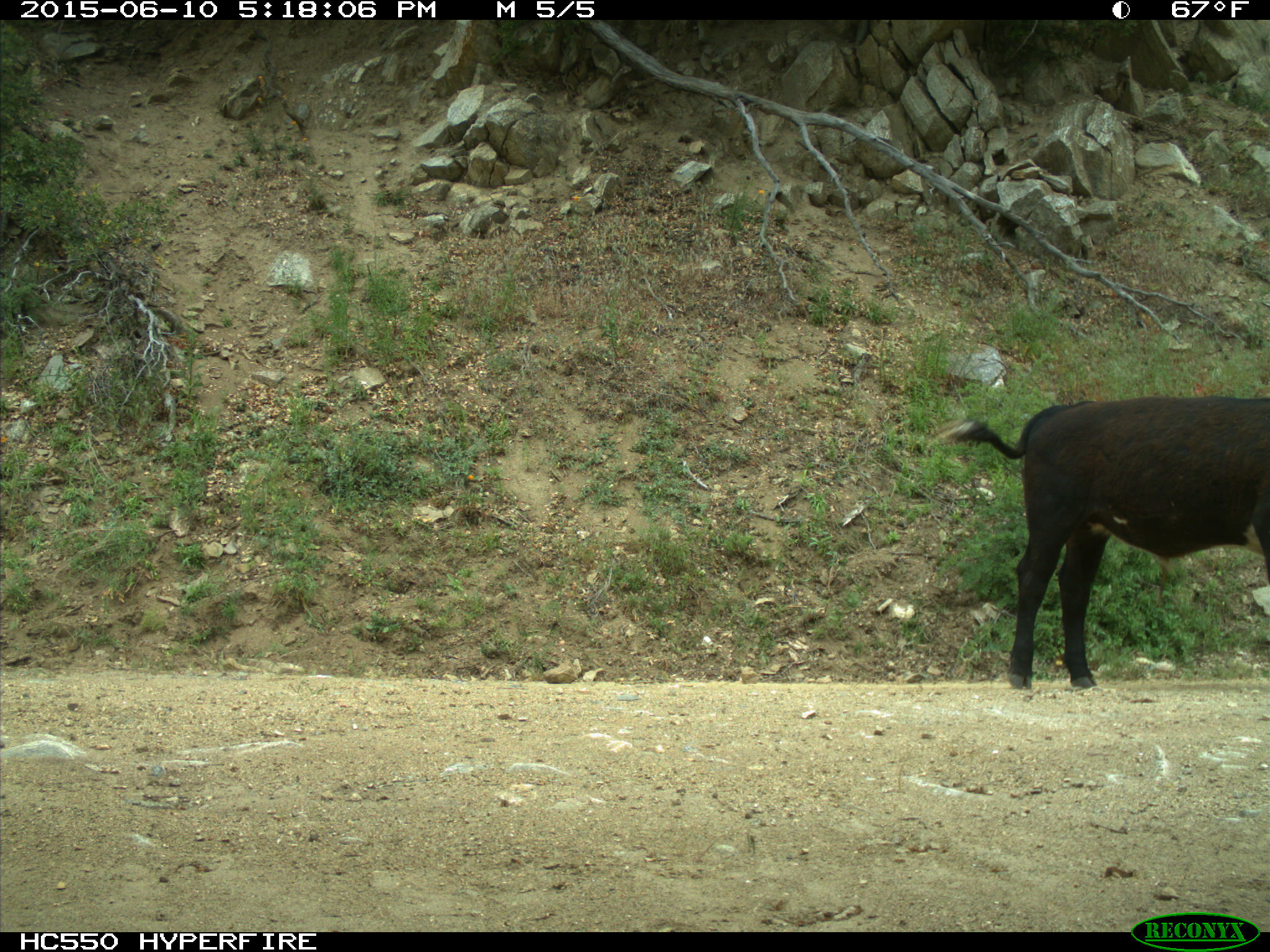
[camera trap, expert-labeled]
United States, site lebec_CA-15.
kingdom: Animalia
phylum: Chordata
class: Mammalia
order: Artiodactyla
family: Bovidae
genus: Bos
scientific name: Bos taurus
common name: domestic cow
Bos taurus (domestic cow).